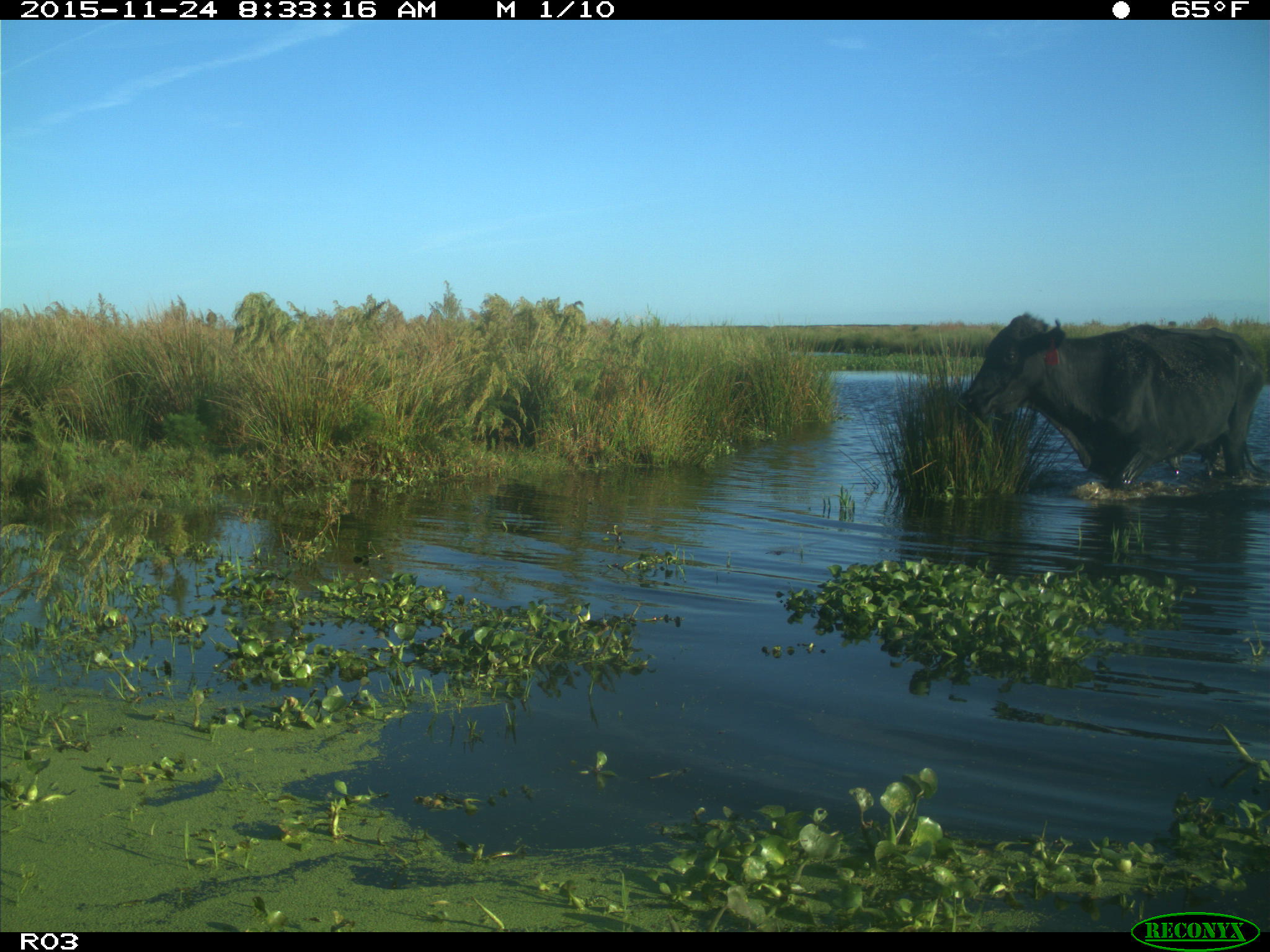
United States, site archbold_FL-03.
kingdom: Animalia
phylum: Chordata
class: Mammalia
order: Artiodactyla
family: Bovidae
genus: Bos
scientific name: Bos taurus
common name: domestic cow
Bos taurus (domestic cow).